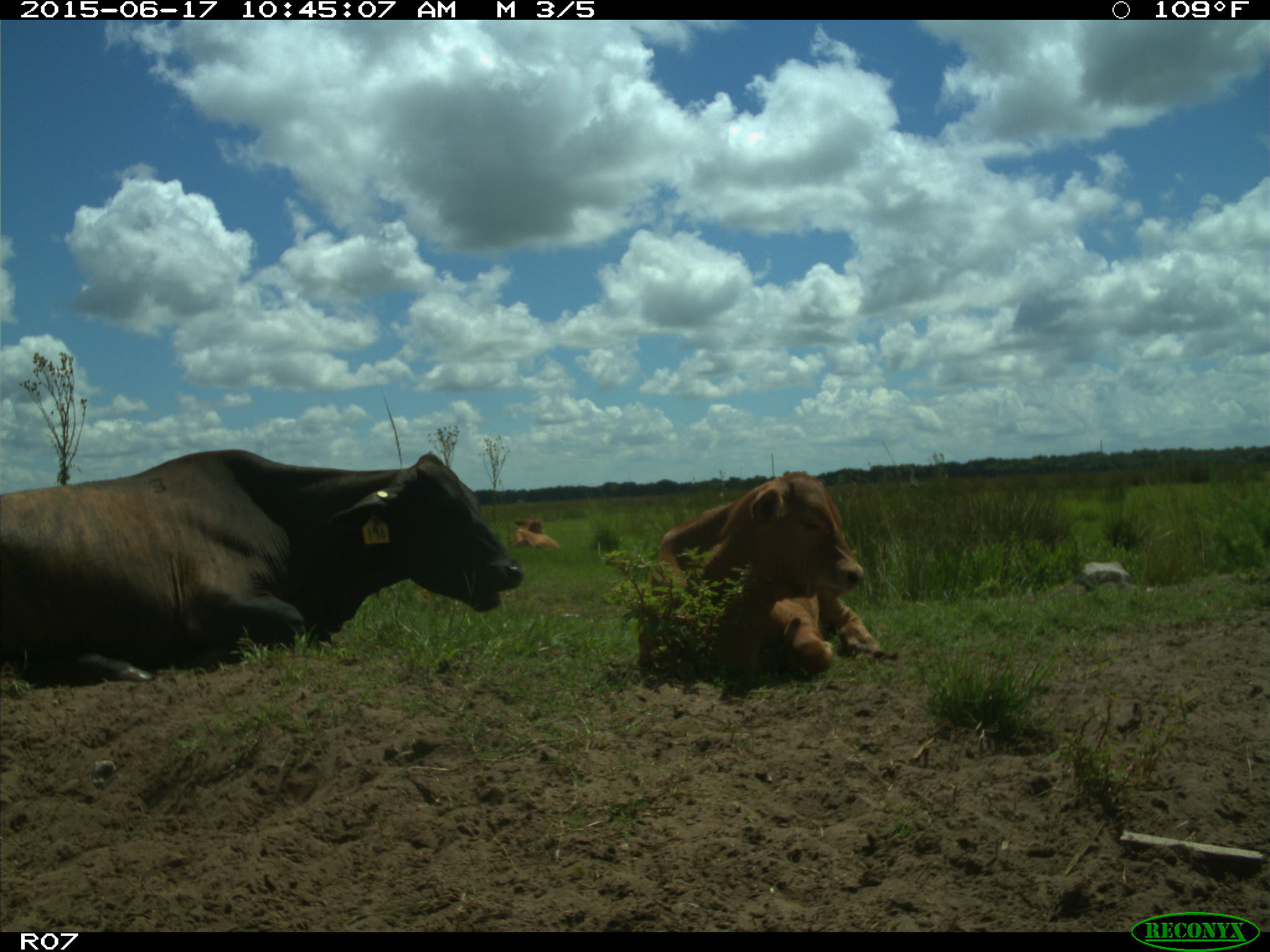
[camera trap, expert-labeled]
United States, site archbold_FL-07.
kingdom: Animalia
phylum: Chordata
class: Mammalia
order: Artiodactyla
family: Bovidae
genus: Bos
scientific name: Bos taurus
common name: domestic cow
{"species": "Bos taurus (domestic cow)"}